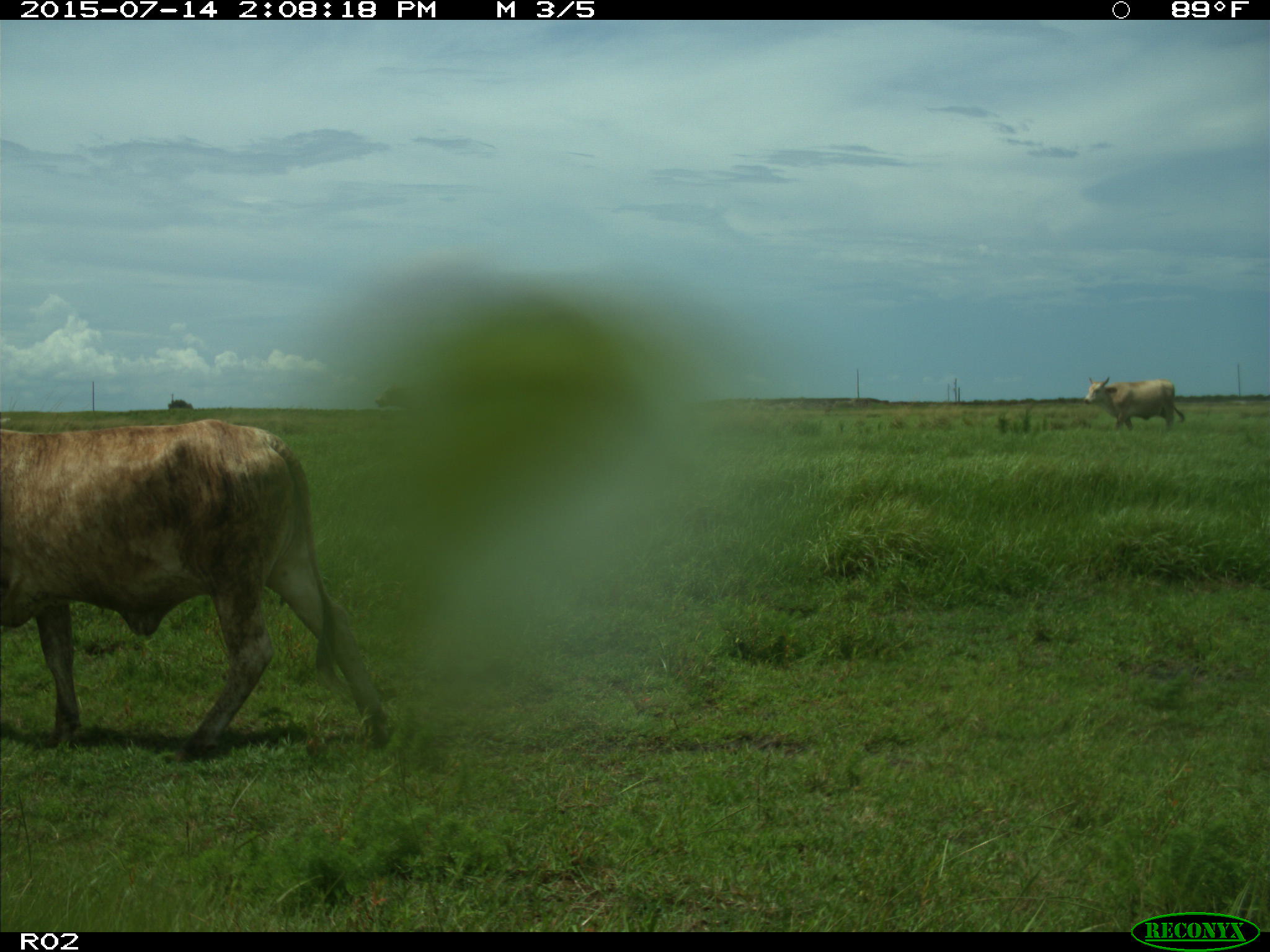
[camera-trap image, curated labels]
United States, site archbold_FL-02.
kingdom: Animalia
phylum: Chordata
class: Mammalia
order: Artiodactyla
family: Bovidae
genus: Bos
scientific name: Bos taurus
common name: domestic cow